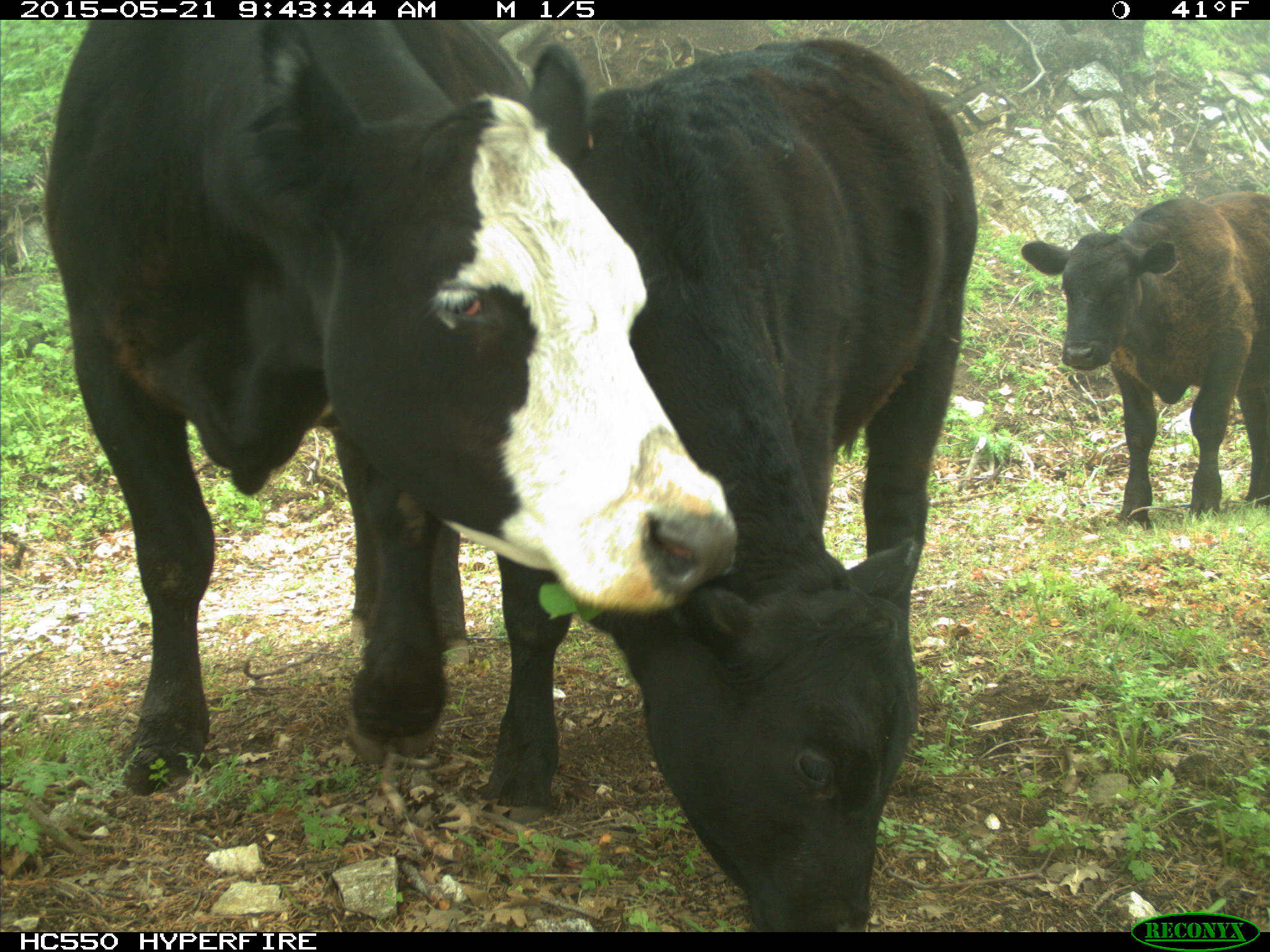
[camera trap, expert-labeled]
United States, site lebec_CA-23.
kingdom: Animalia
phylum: Chordata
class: Mammalia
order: Artiodactyla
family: Bovidae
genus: Bos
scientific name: Bos taurus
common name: domestic cow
Bos taurus (domestic cow).